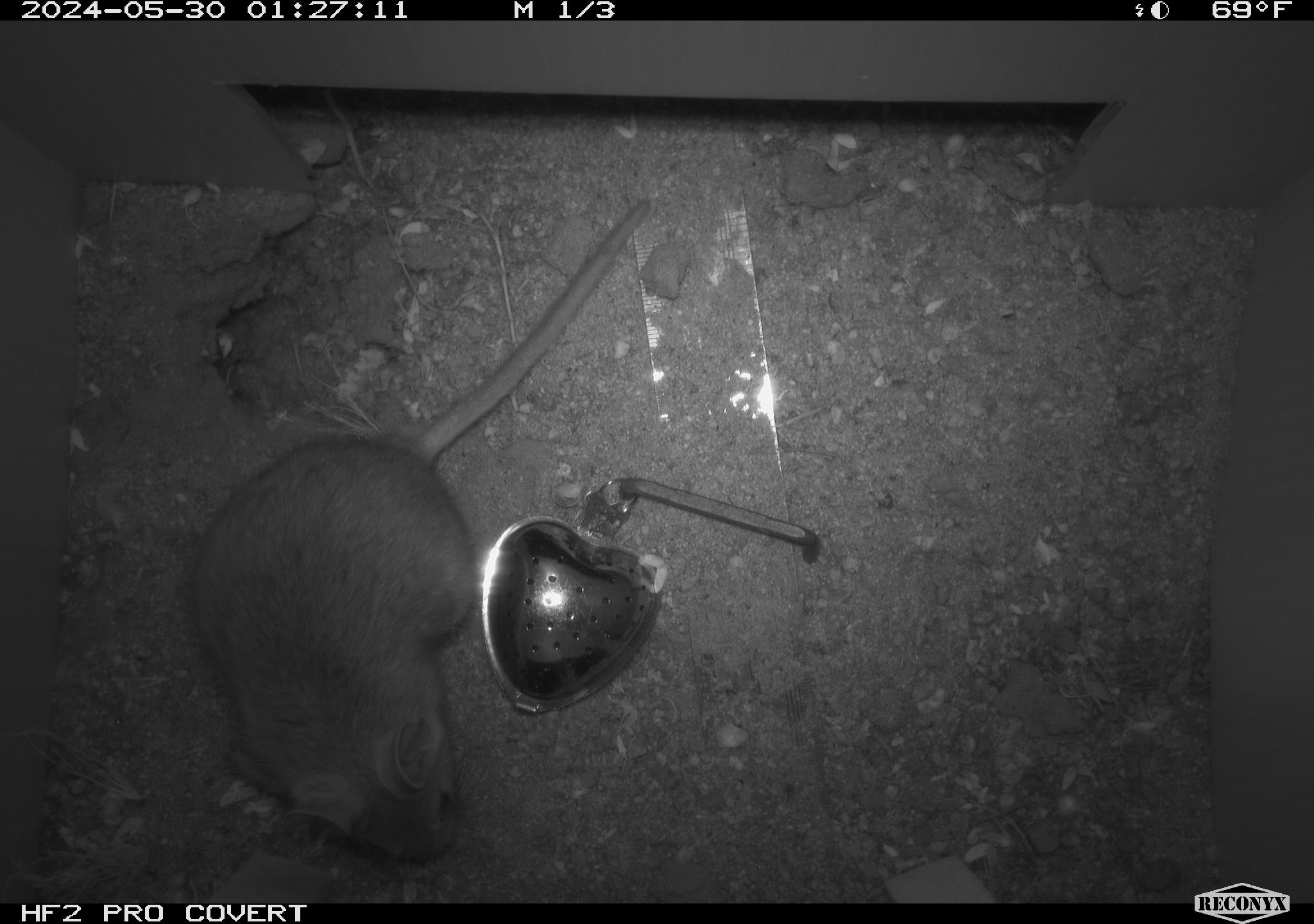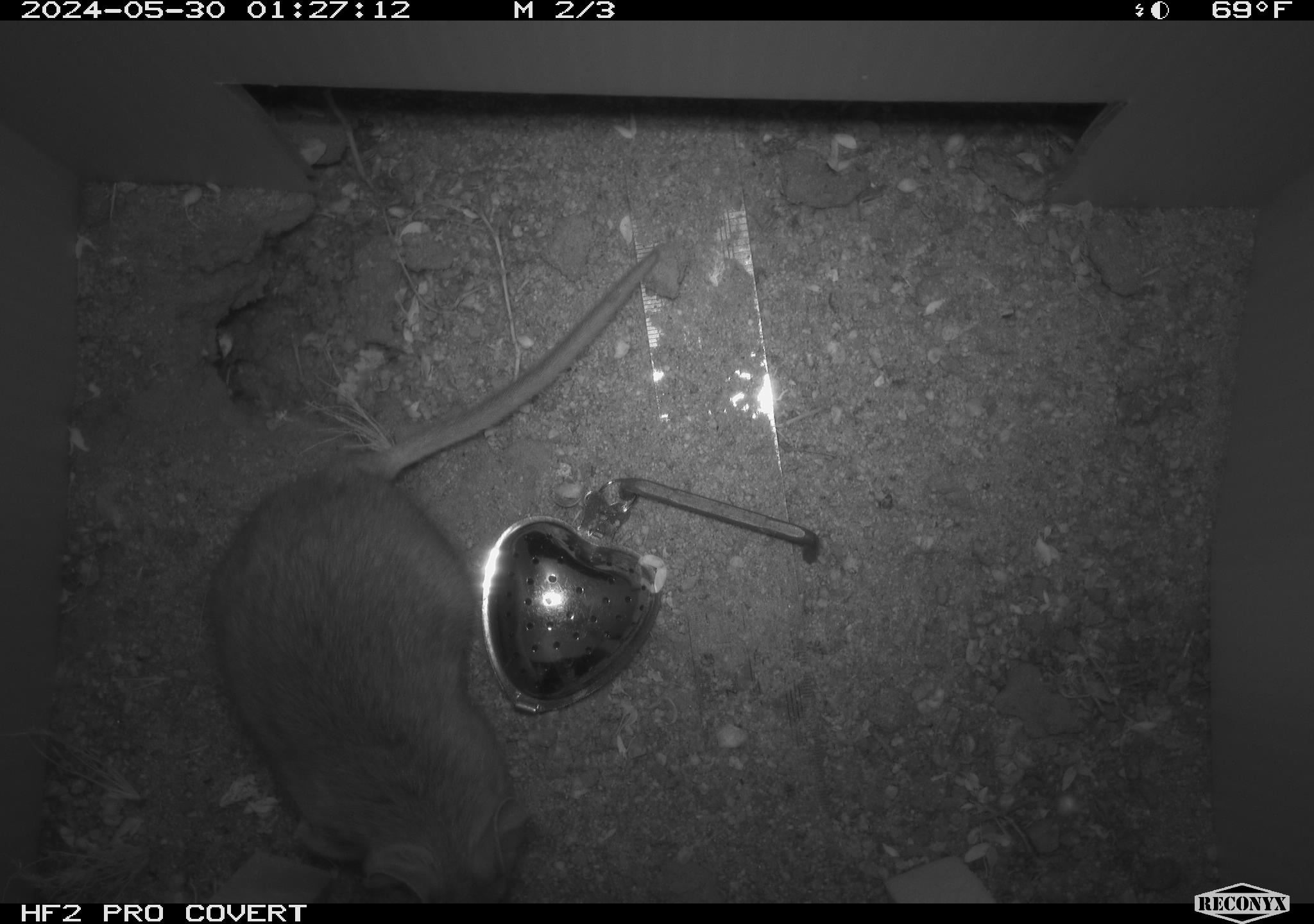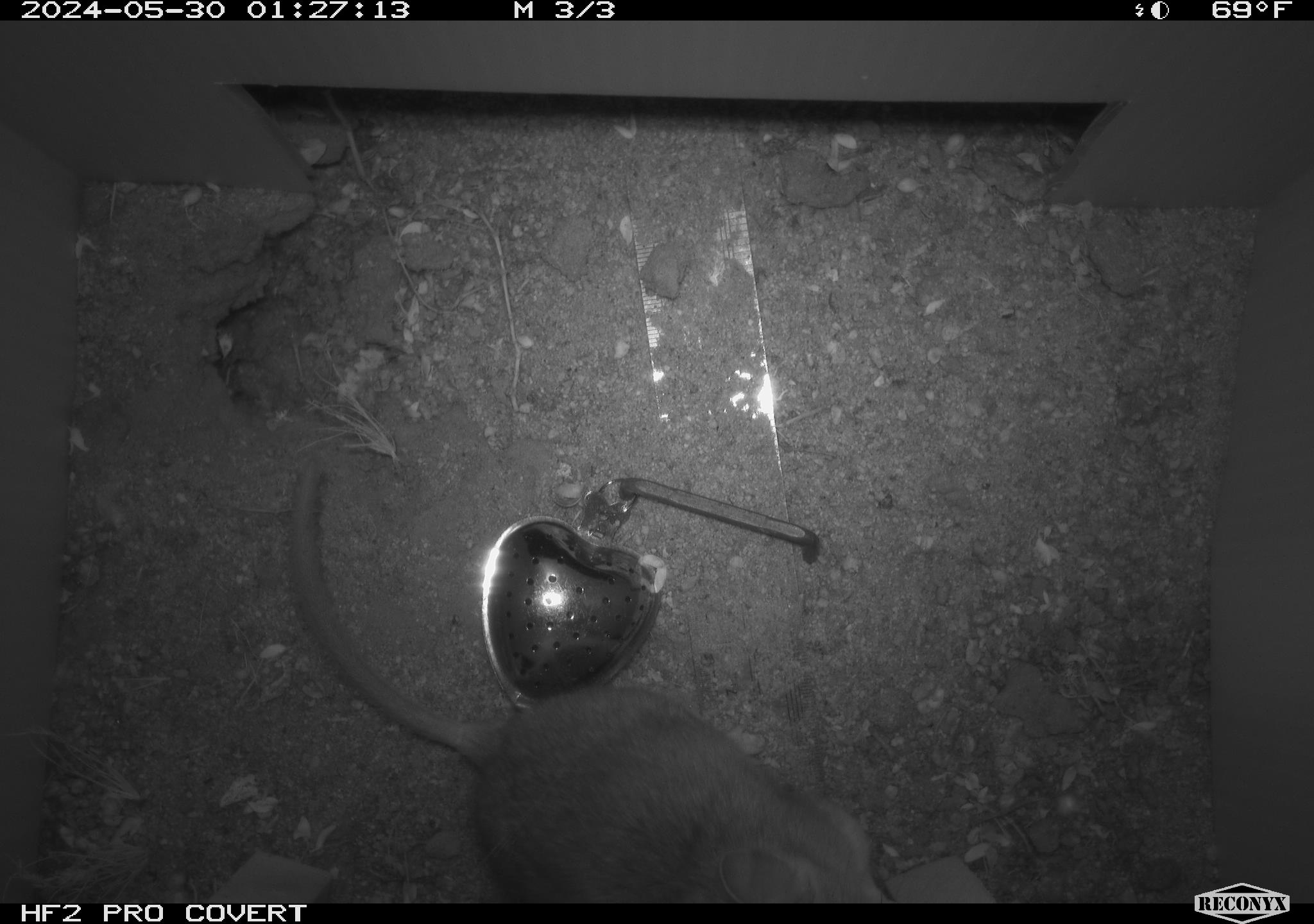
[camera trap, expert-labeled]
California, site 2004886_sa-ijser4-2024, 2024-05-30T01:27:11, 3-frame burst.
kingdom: Animalia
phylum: Chordata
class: Mammalia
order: Rodentia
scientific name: Rodentia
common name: woodrat or rat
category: woodrat or rat species